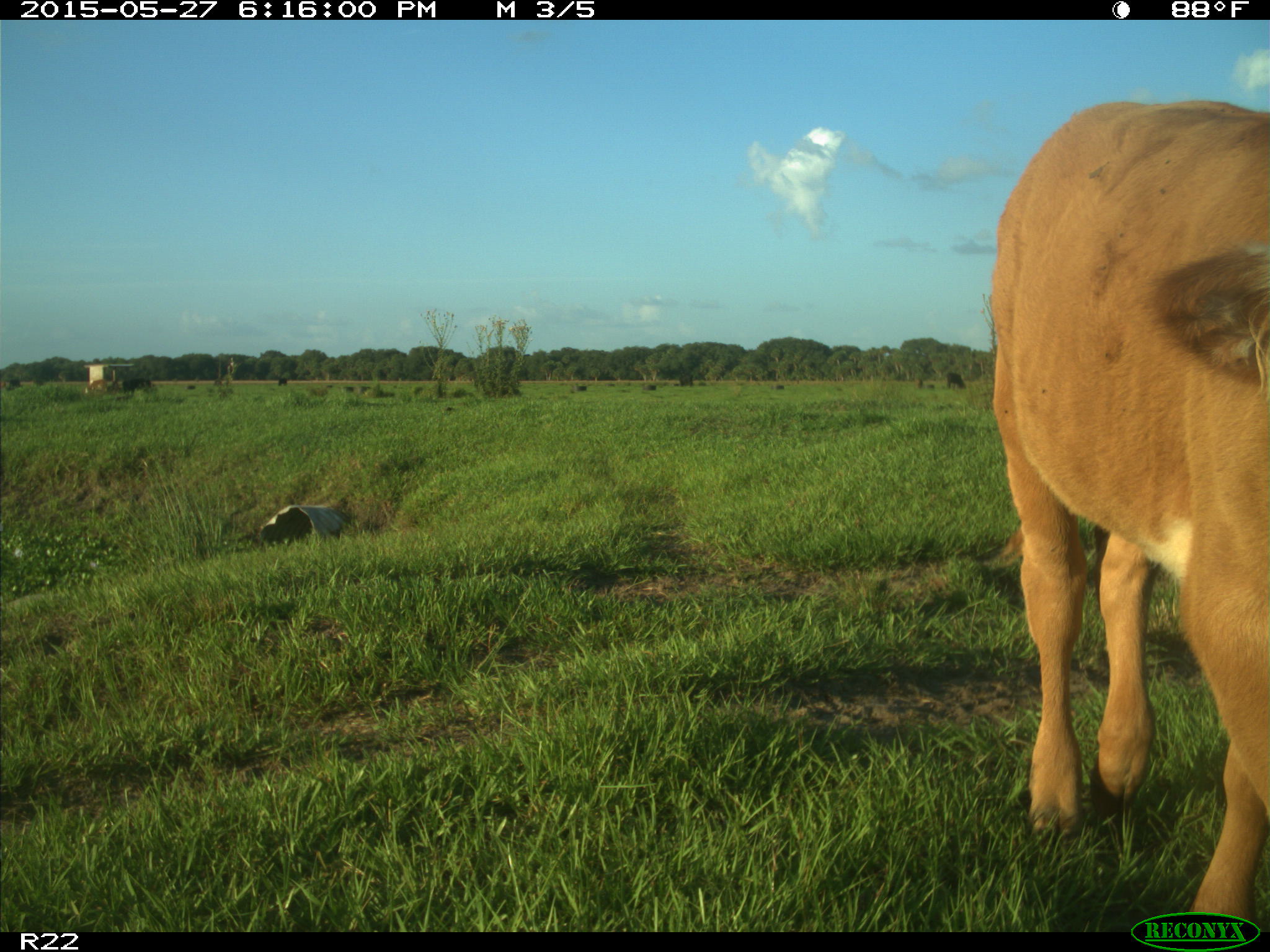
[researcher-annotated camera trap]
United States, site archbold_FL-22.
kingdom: Animalia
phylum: Chordata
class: Mammalia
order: Artiodactyla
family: Bovidae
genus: Bos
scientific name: Bos taurus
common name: domestic cow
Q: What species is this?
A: Bos taurus (domestic cow).